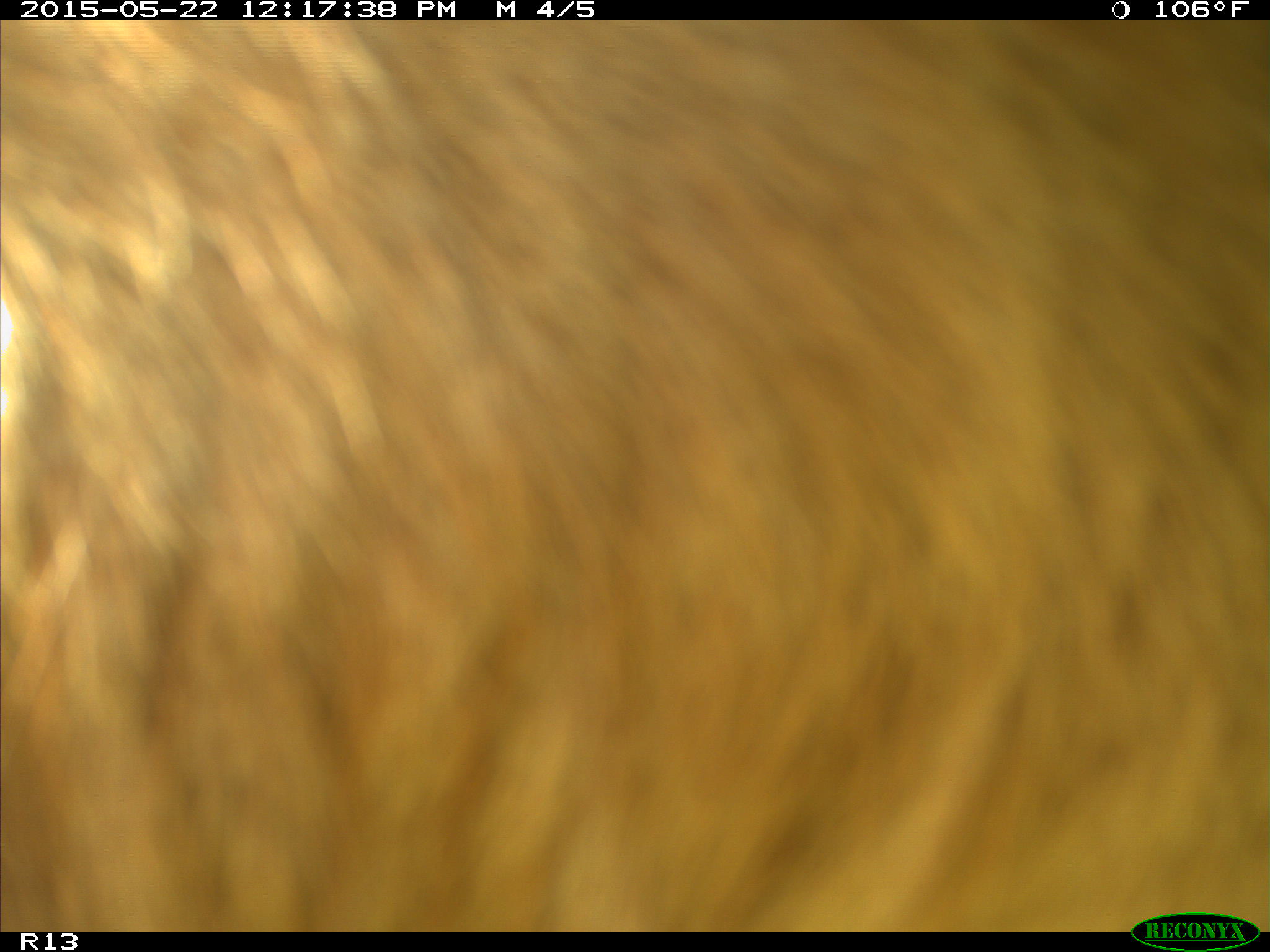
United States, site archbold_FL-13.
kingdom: Animalia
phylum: Chordata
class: Mammalia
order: Artiodactyla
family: Bovidae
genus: Bos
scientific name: Bos taurus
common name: domestic cow